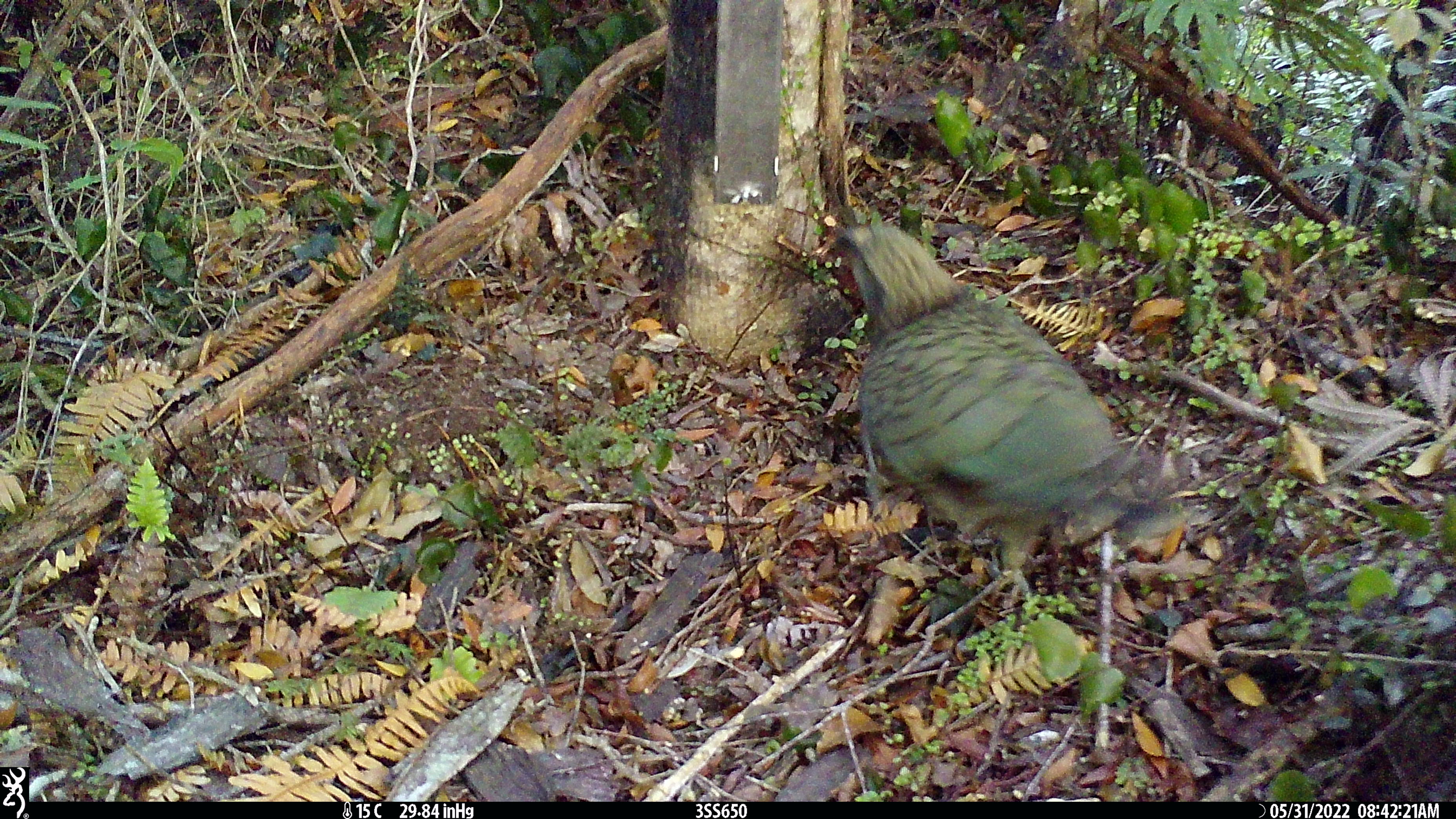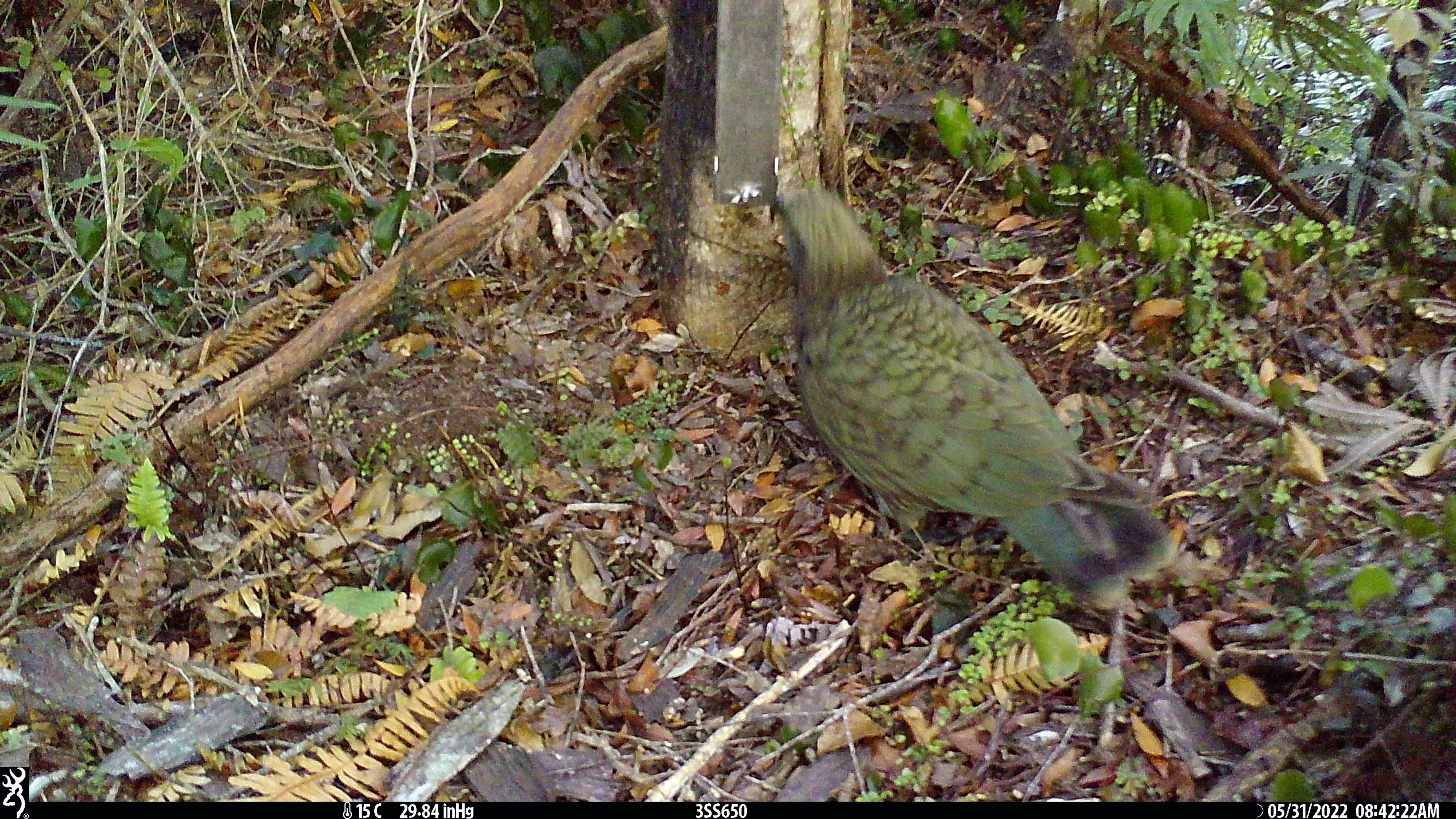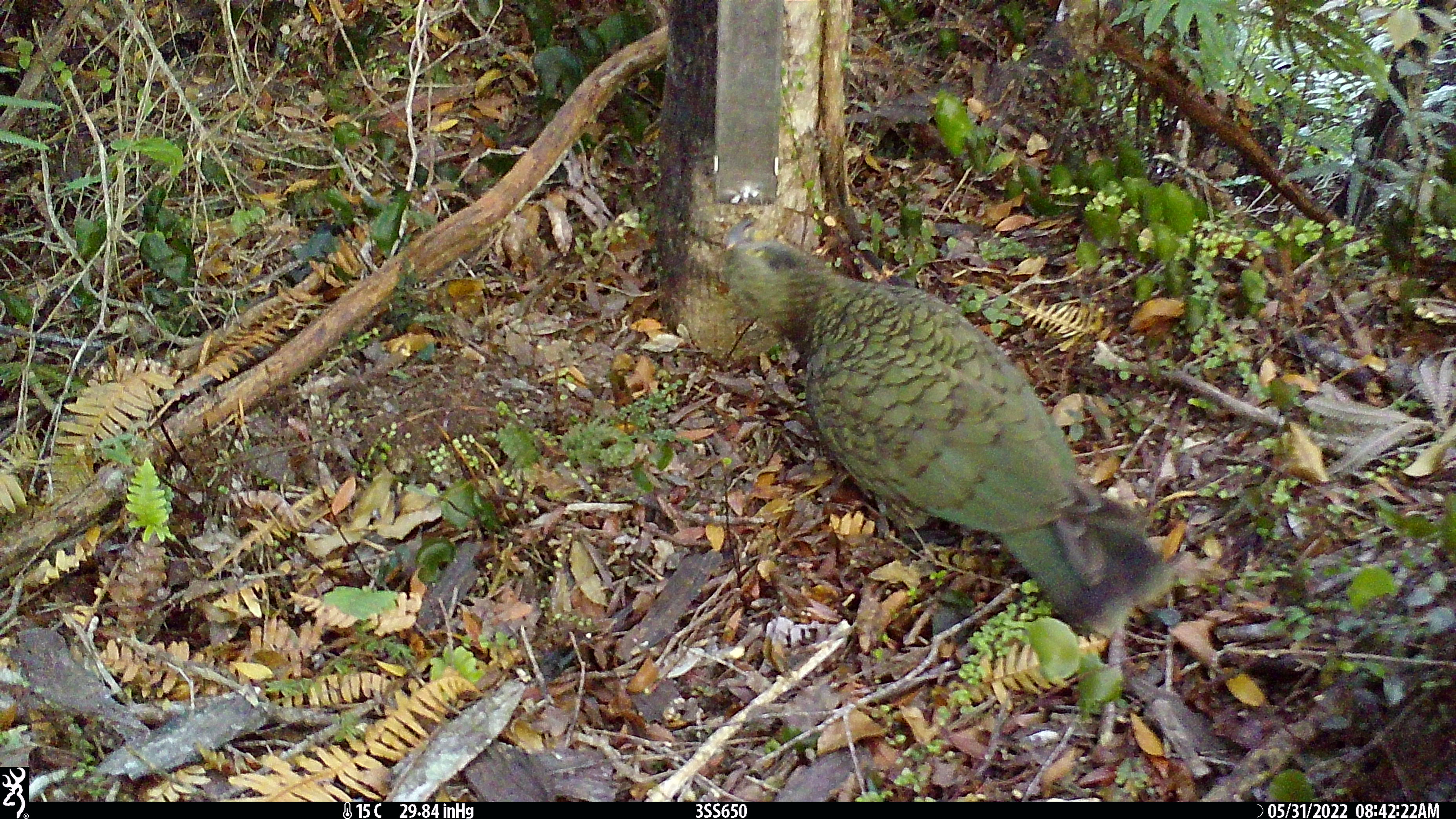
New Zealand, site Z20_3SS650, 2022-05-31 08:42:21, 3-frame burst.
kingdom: Animalia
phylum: Chordata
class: Aves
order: Psittaciformes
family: Strigopidae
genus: Nestor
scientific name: Nestor notabilis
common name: kea